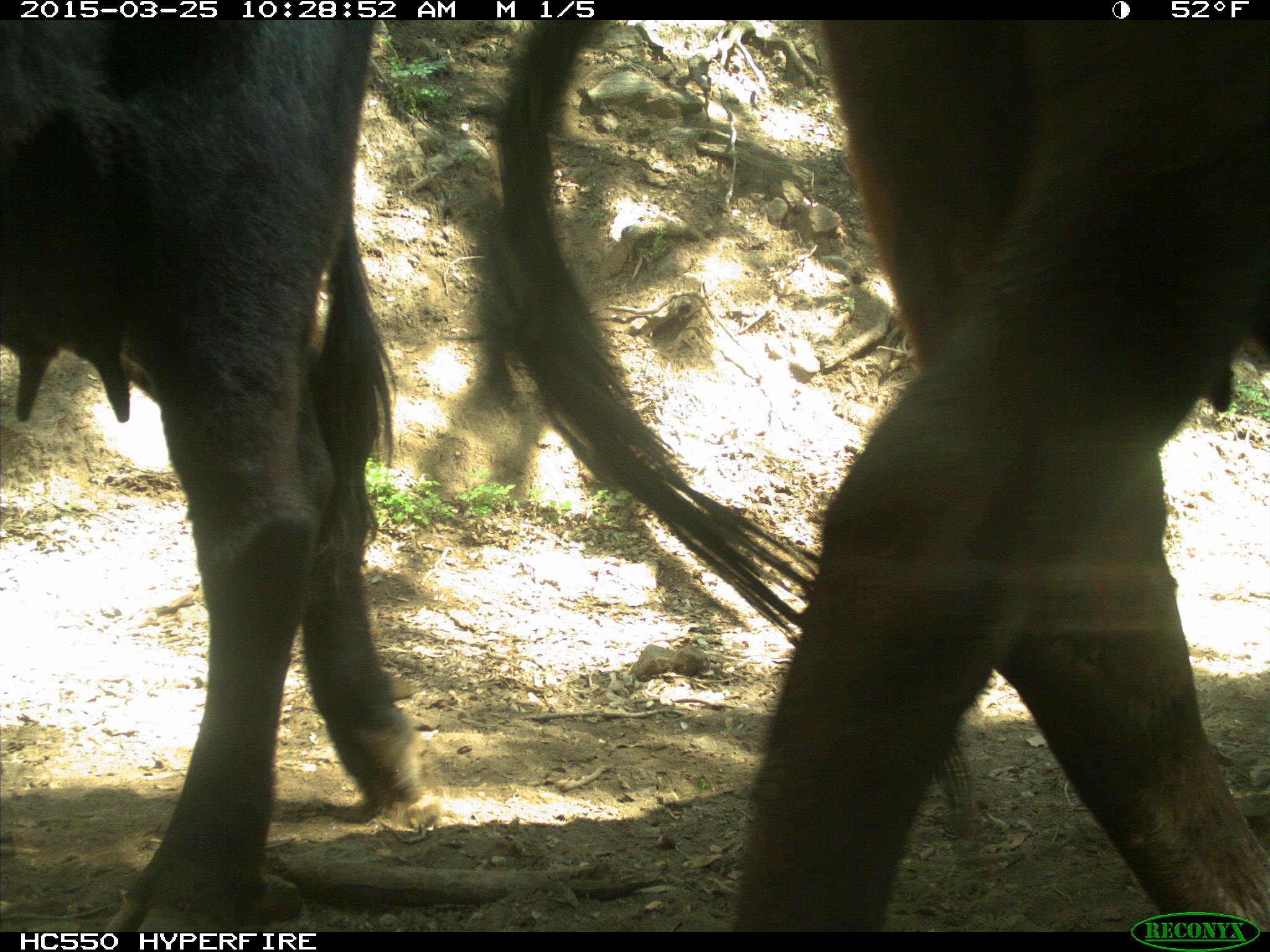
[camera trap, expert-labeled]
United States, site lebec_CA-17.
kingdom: Animalia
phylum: Chordata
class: Mammalia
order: Artiodactyla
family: Bovidae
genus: Bos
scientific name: Bos taurus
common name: domestic cow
Bos taurus (domestic cow).